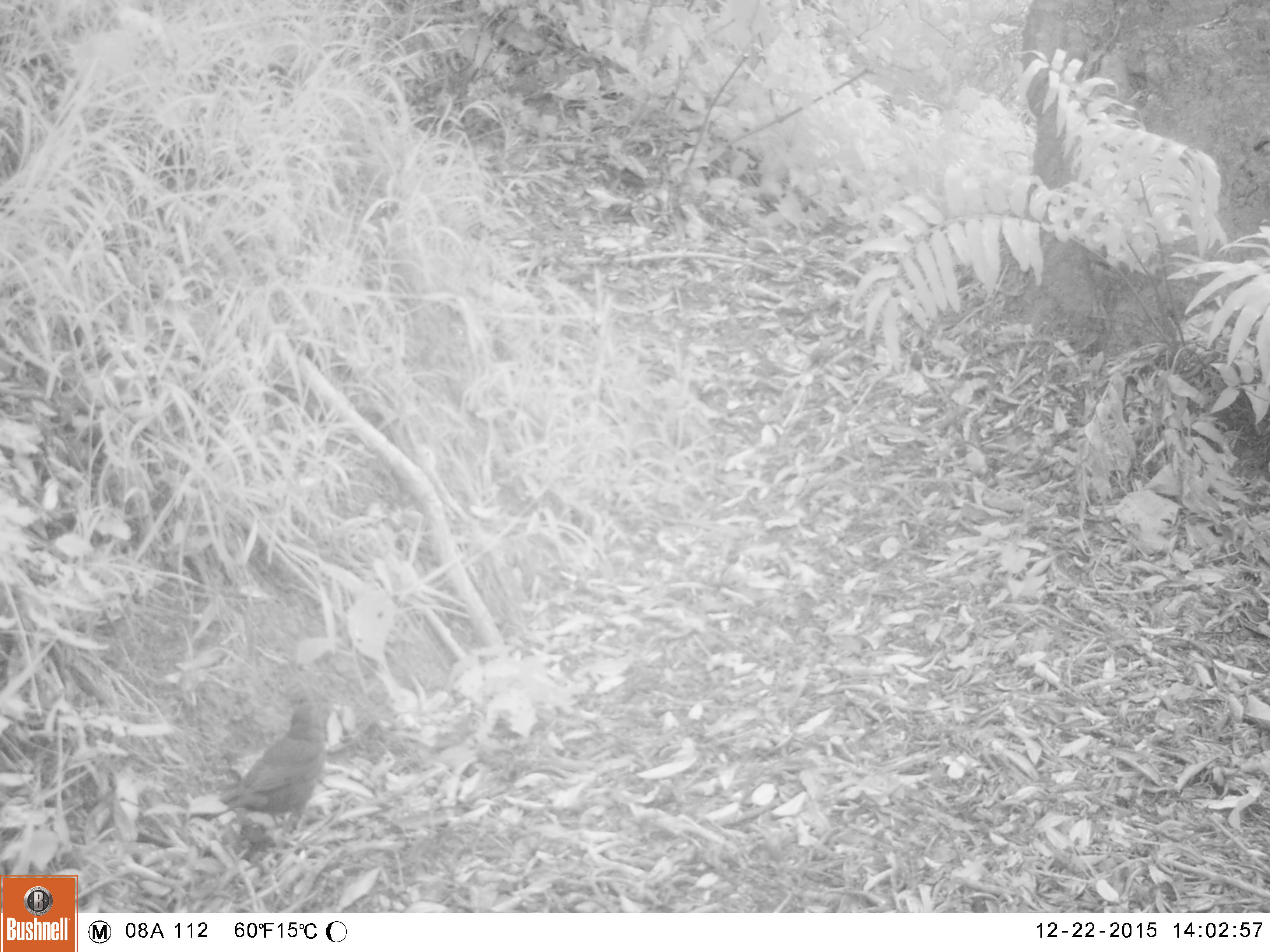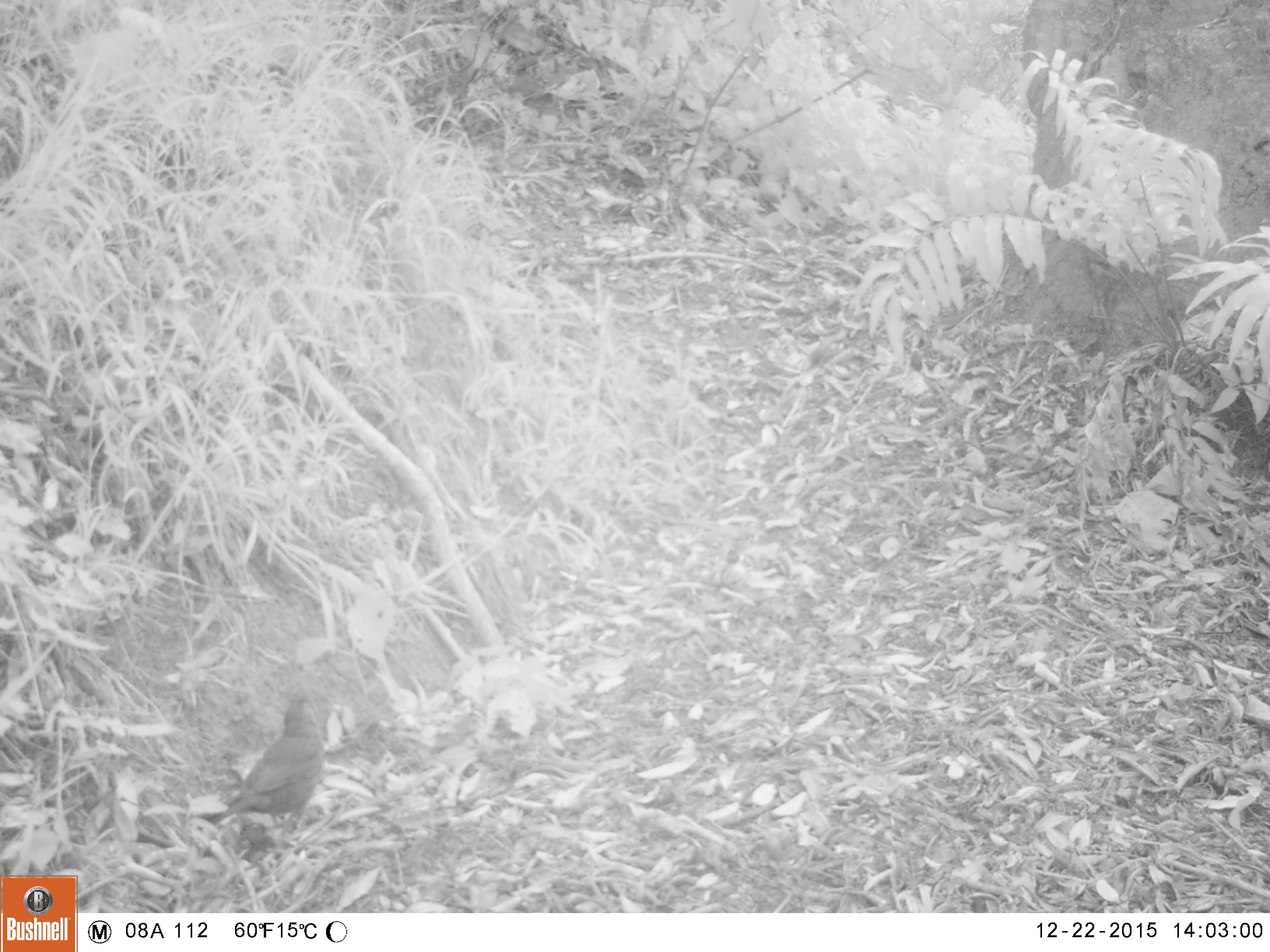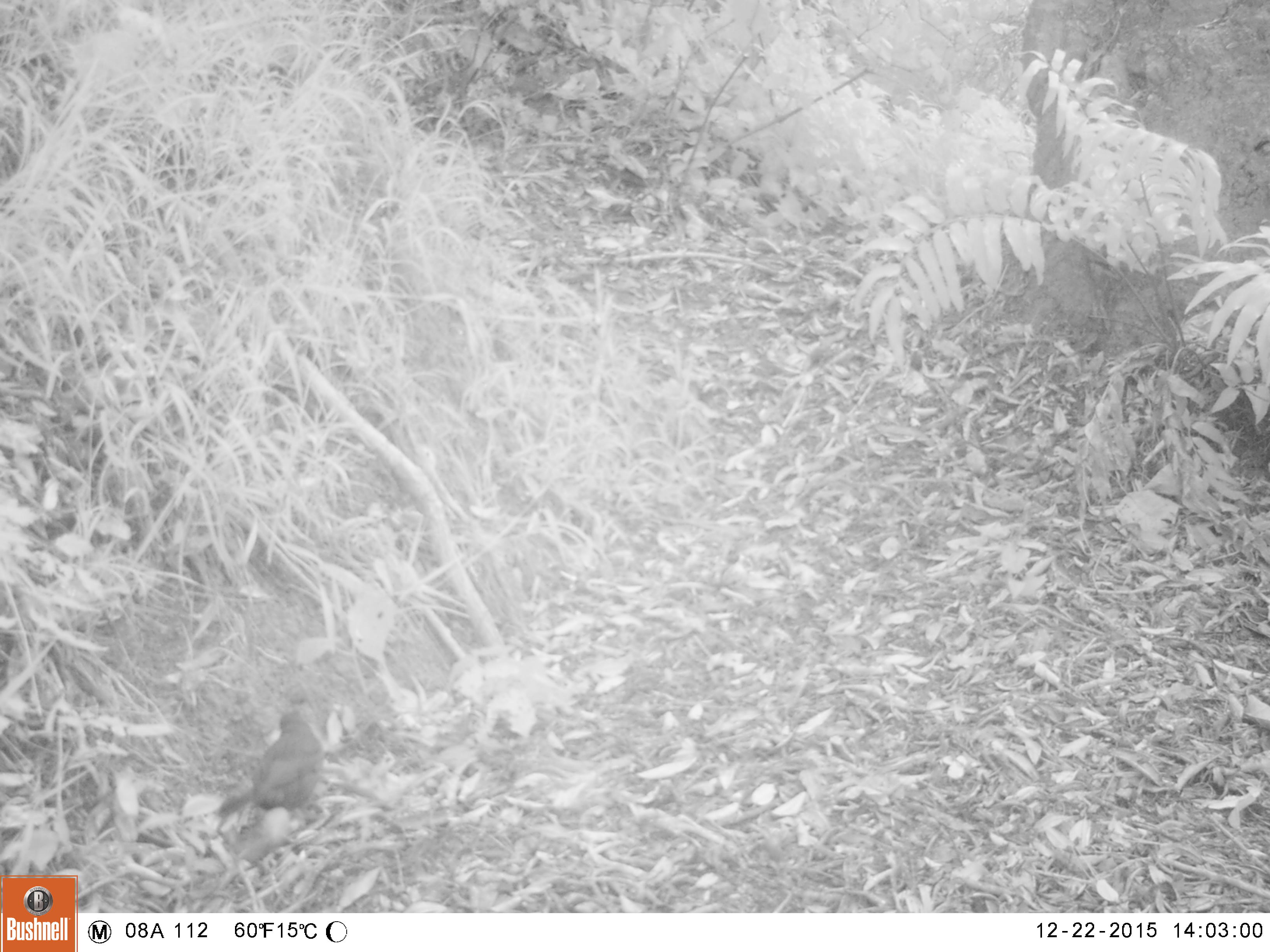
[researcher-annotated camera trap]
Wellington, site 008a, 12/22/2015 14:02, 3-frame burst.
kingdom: Animalia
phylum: Chordata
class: Aves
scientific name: Aves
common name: bird